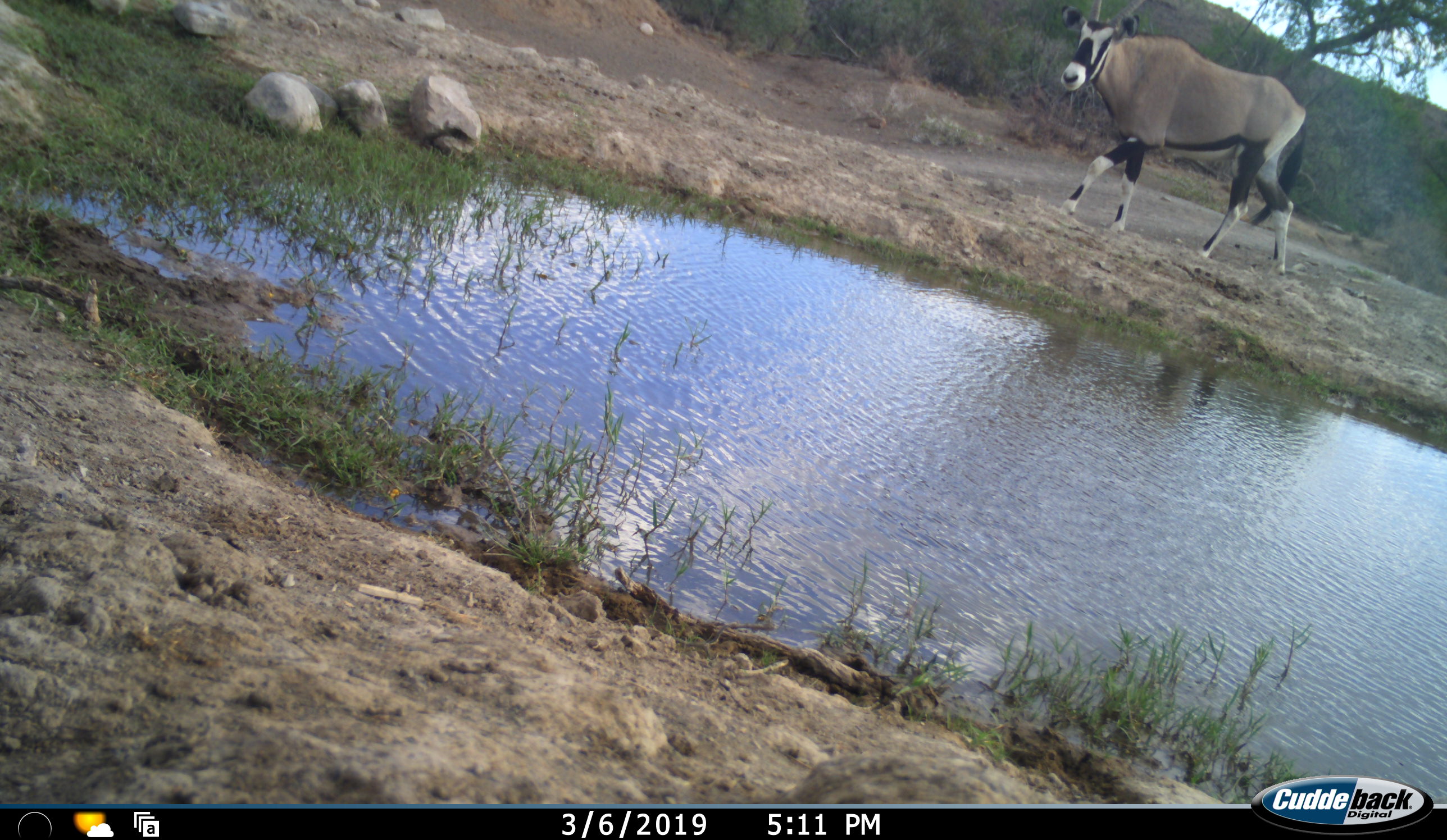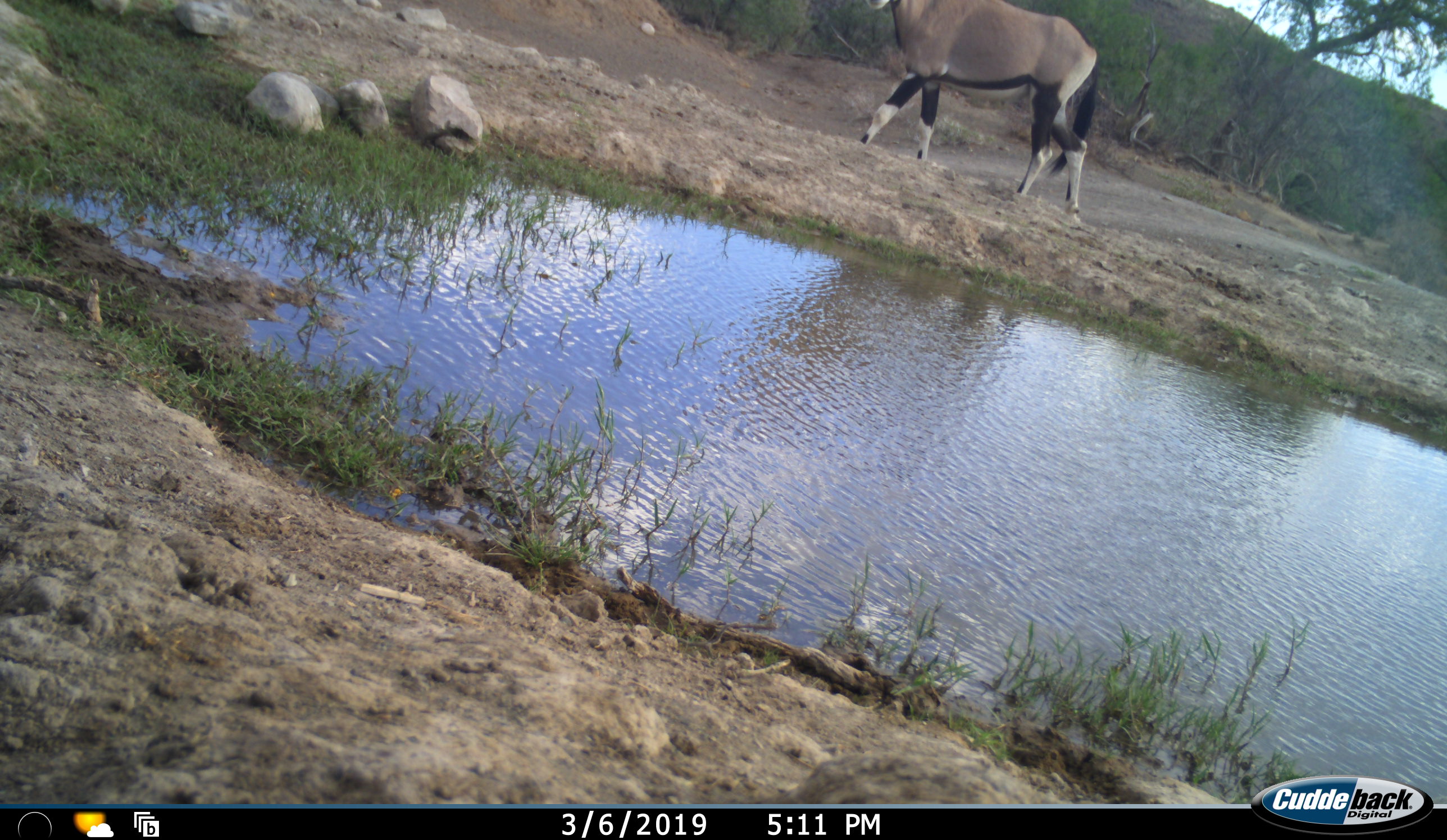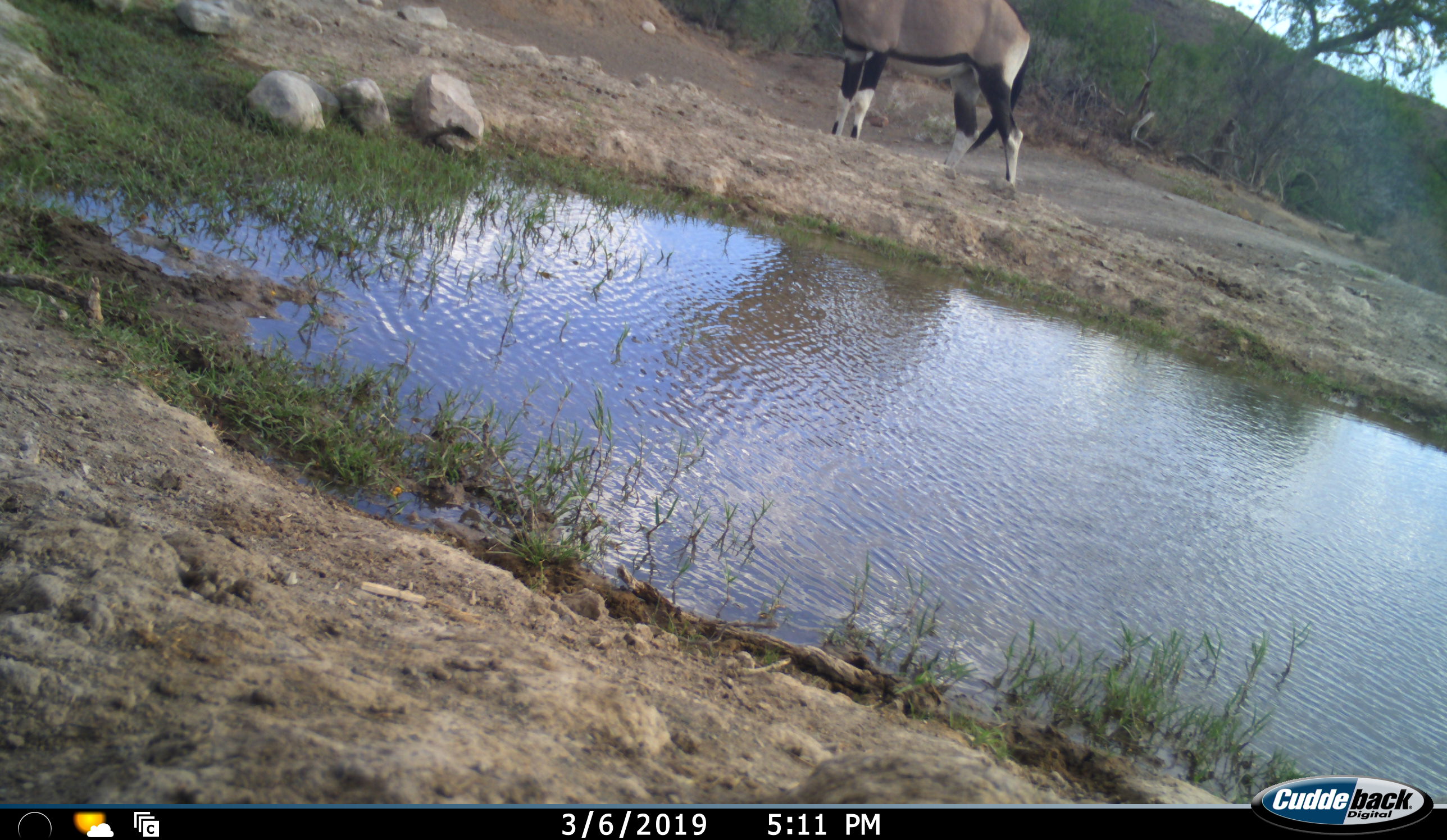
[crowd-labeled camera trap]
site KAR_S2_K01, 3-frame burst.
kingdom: Animalia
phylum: Chordata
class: Mammalia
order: Artiodactyla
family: Bovidae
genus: Oryx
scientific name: Oryx gazella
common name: gemsbok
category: oryx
Oryx (gemsbok) (Oryx gazella), count 1. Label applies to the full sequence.